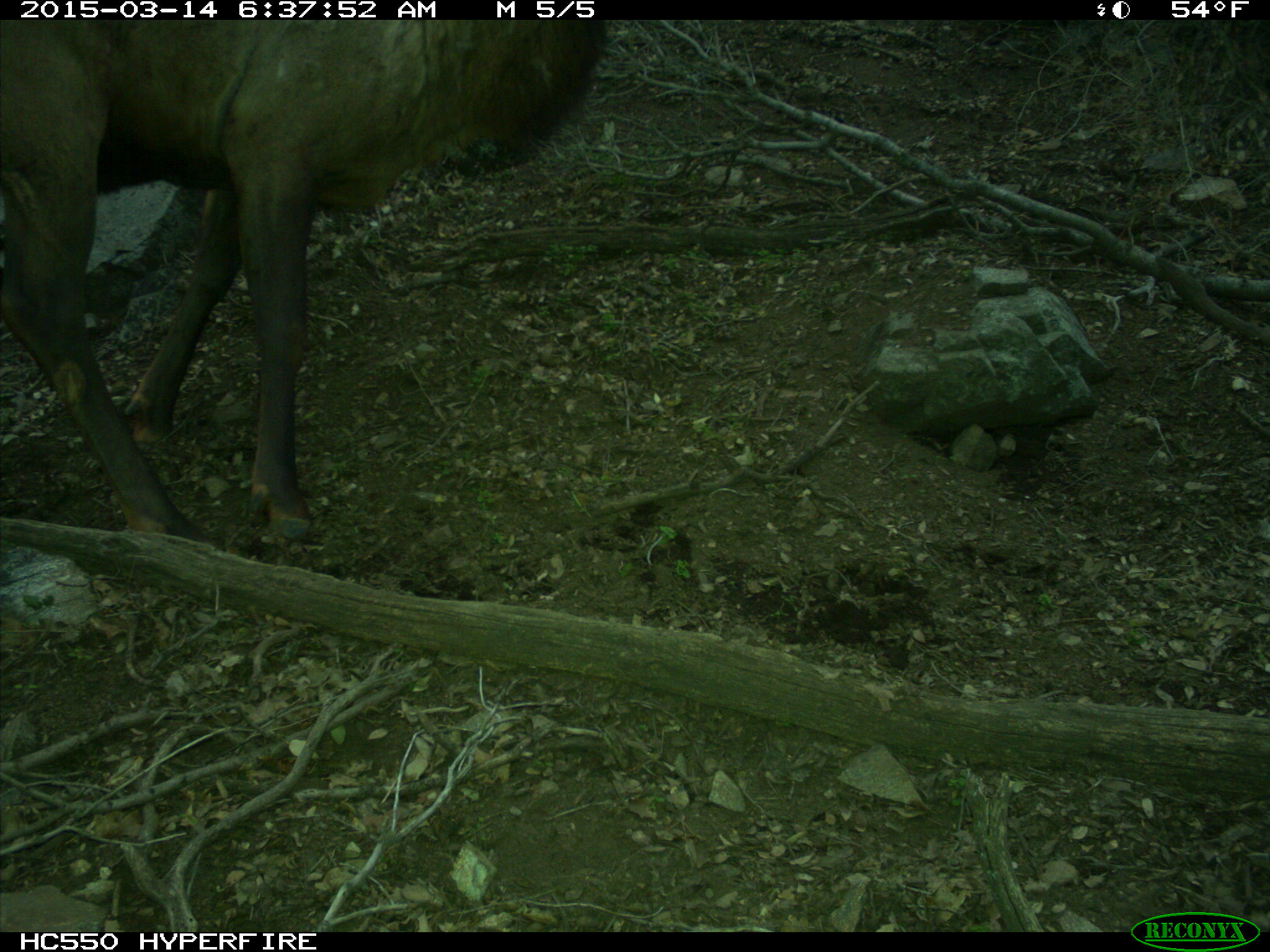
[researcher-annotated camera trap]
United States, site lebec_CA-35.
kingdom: Animalia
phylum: Chordata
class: Mammalia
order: Artiodactyla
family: Cervidae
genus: Cervus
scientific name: Cervus canadensis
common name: elk